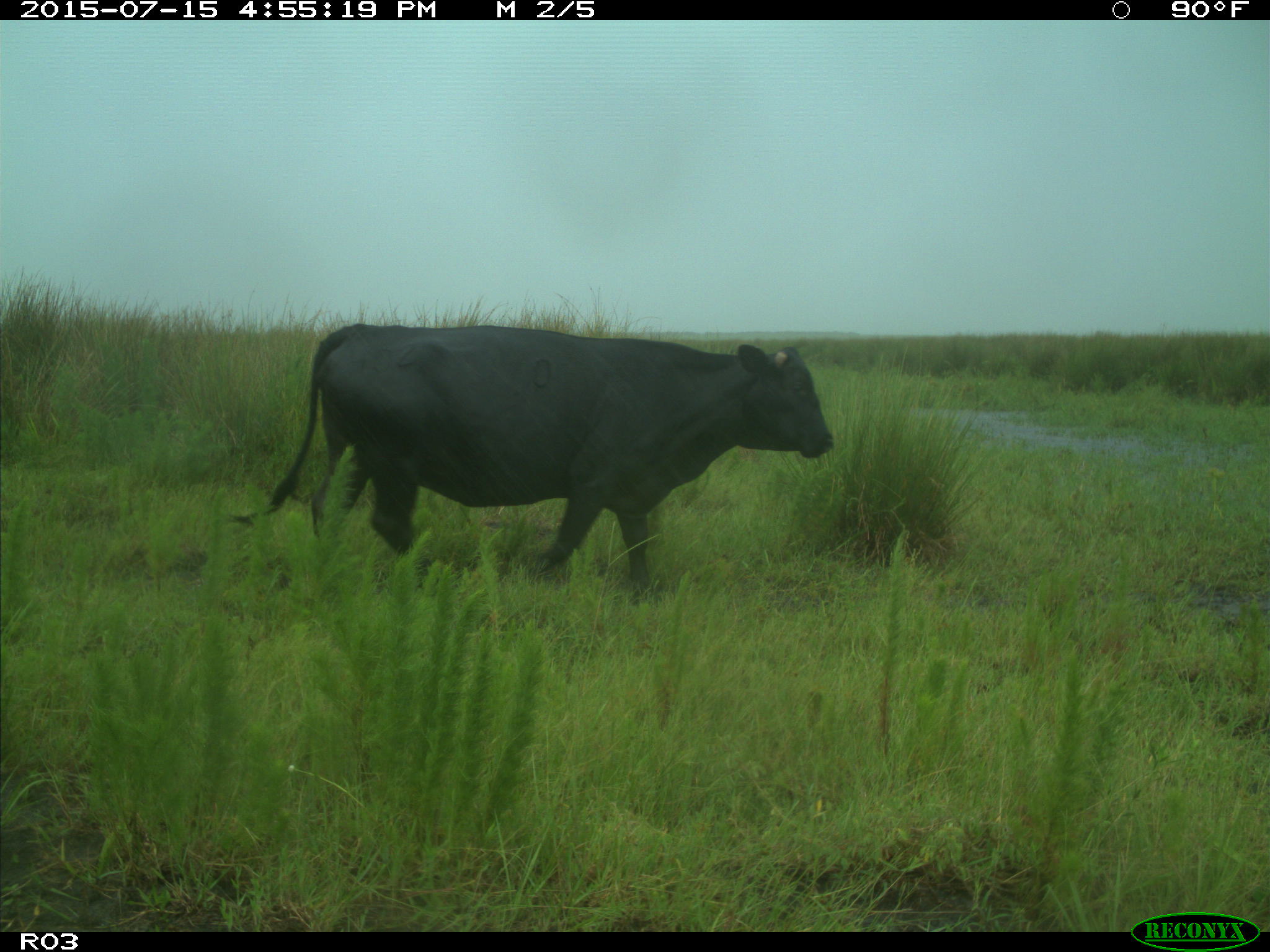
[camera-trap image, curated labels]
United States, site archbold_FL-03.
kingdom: Animalia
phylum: Chordata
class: Mammalia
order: Artiodactyla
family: Bovidae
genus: Bos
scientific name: Bos taurus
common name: domestic cow